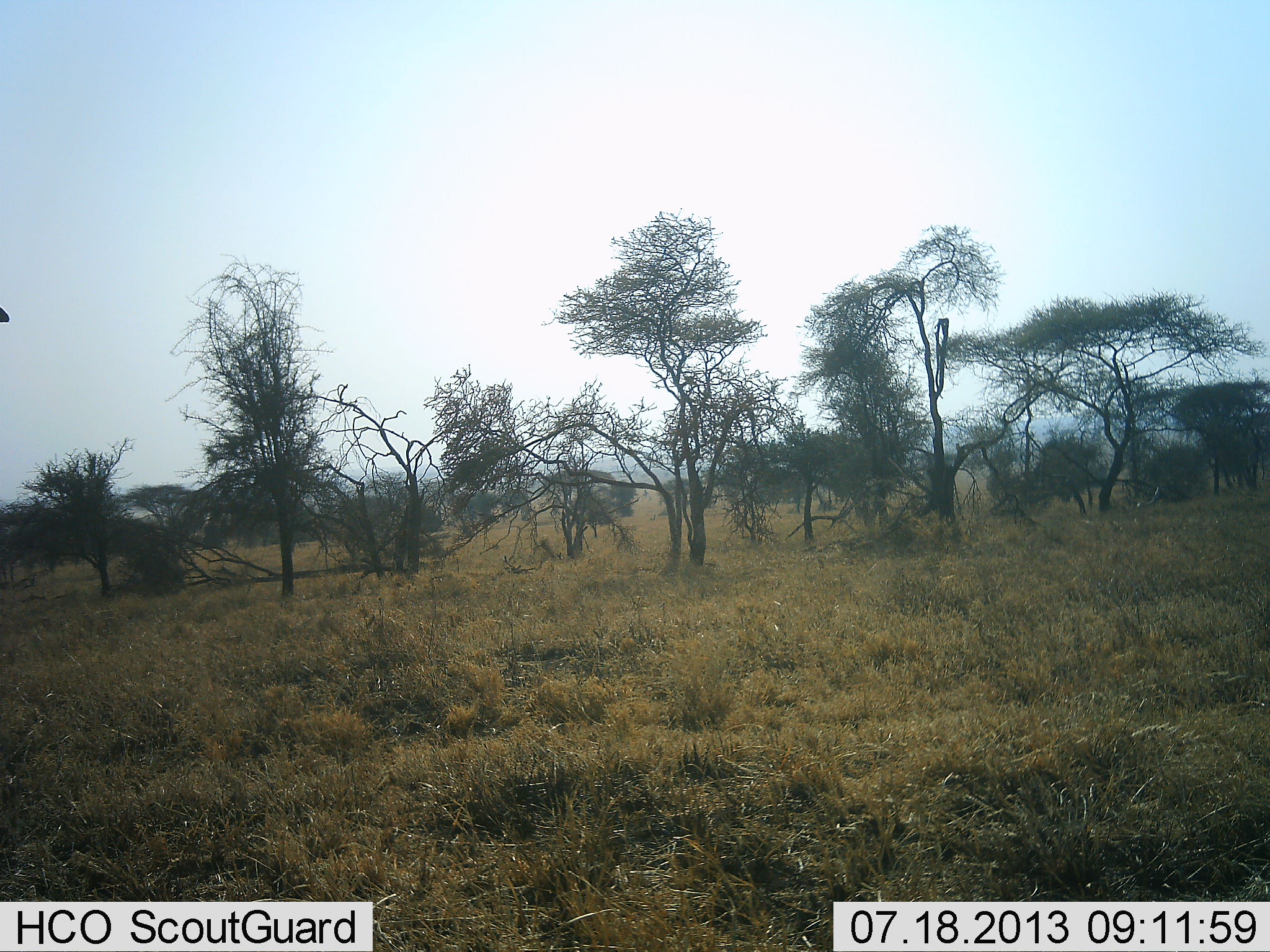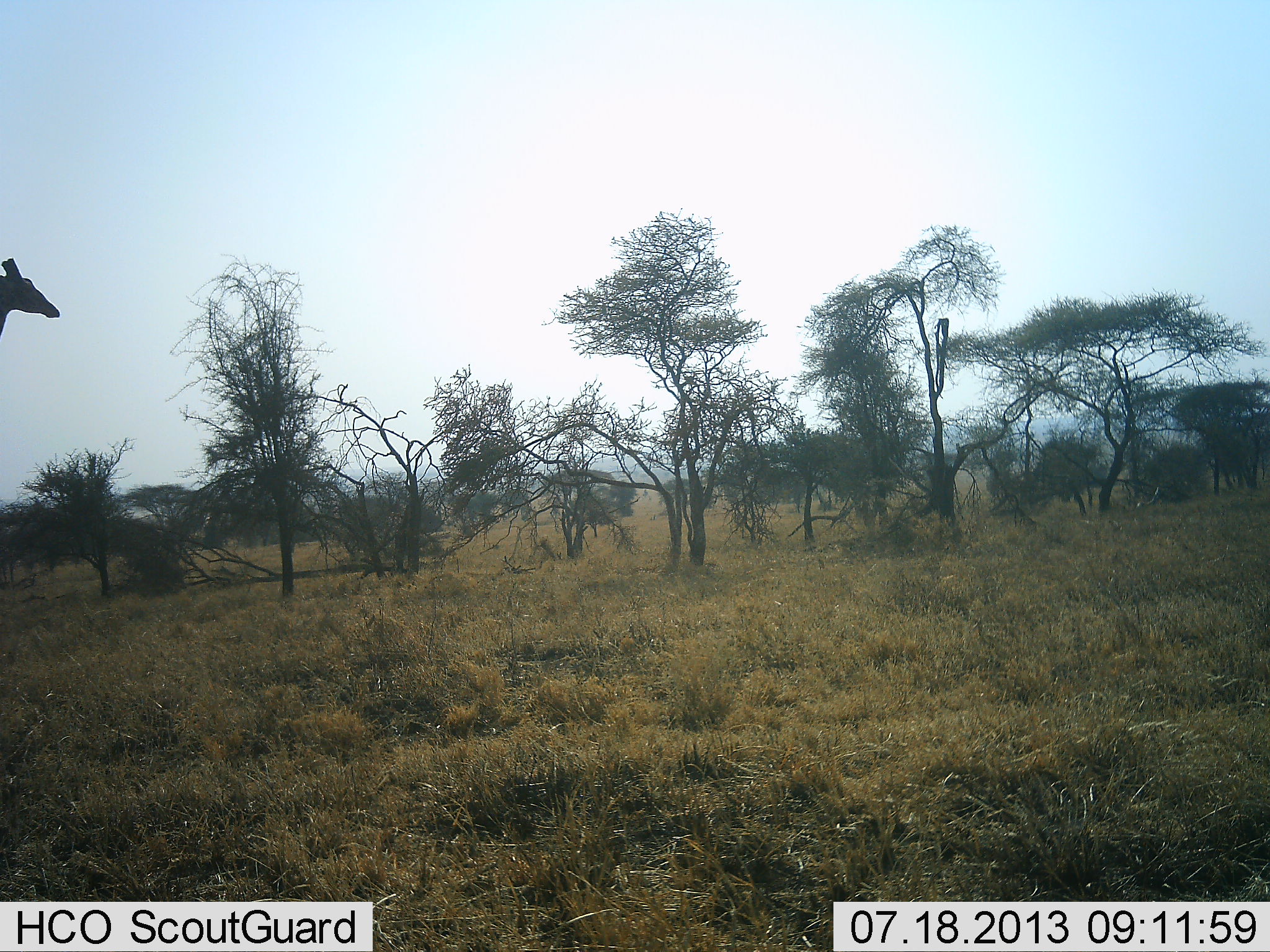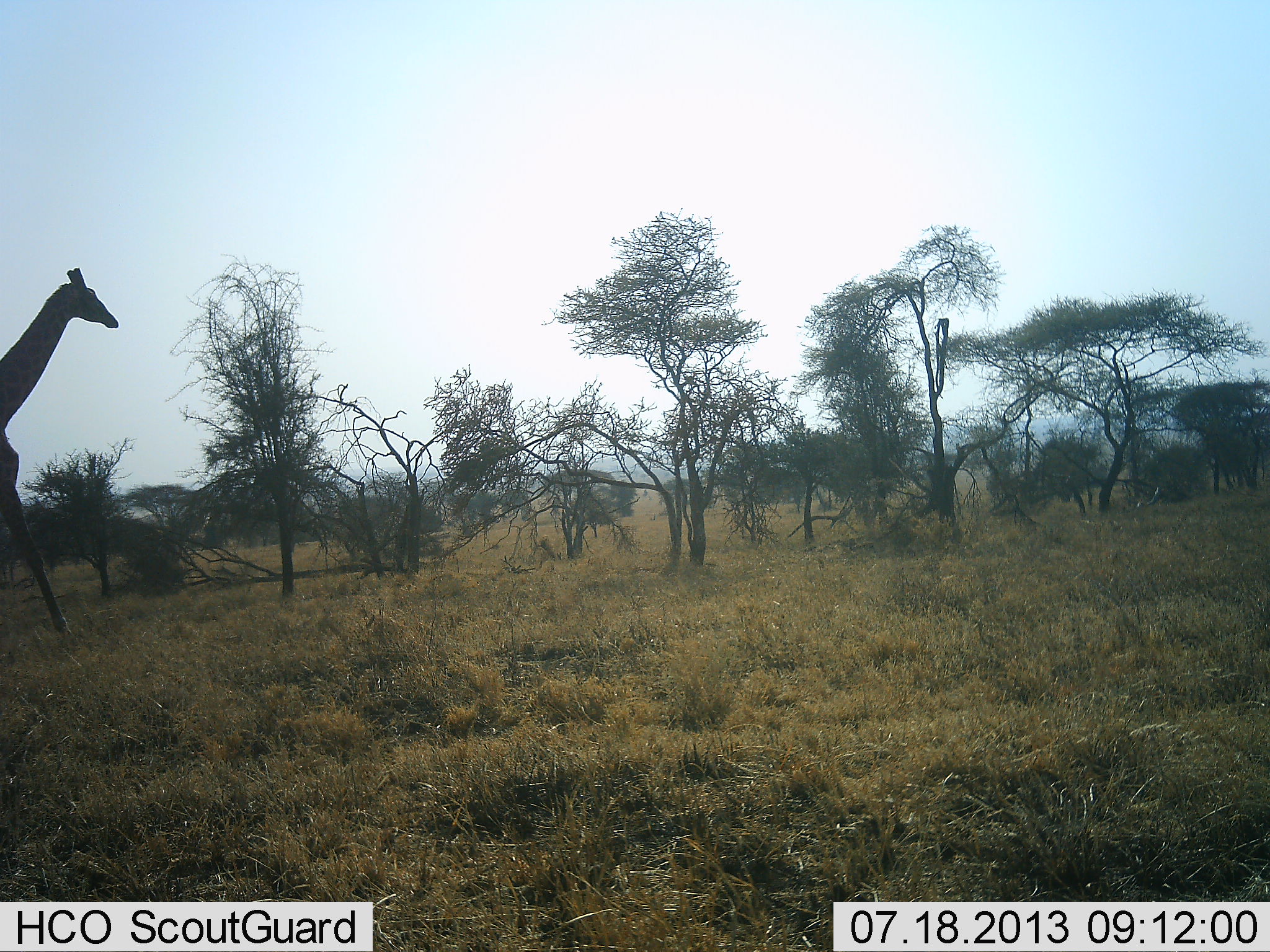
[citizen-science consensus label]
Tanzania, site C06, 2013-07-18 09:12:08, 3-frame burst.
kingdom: Animalia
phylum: Chordata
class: Mammalia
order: Artiodactyla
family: Giraffidae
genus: Giraffa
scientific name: Giraffa camelopardalis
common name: giraffe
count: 1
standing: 6%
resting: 6%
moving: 88%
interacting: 0%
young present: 0%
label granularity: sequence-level